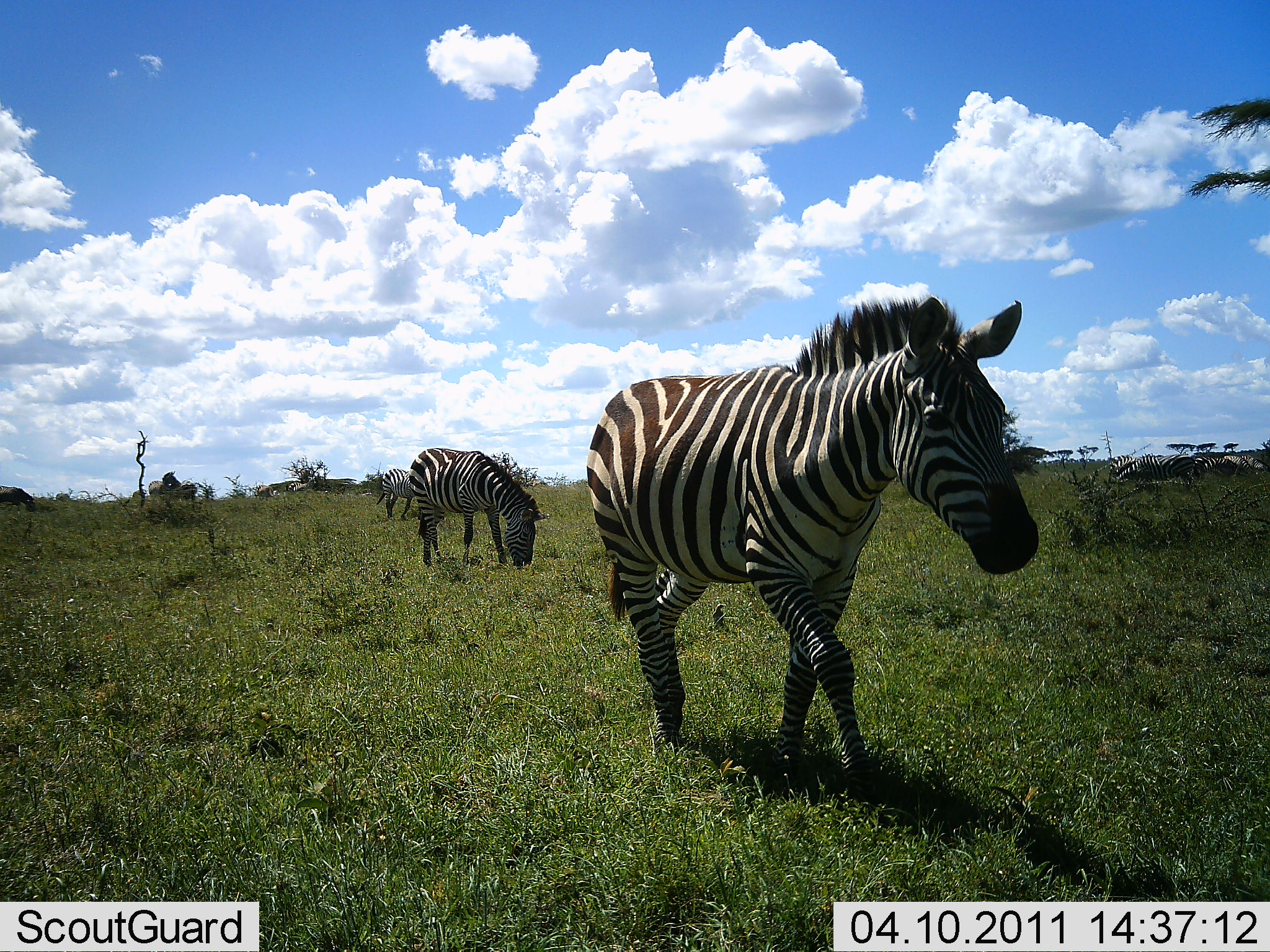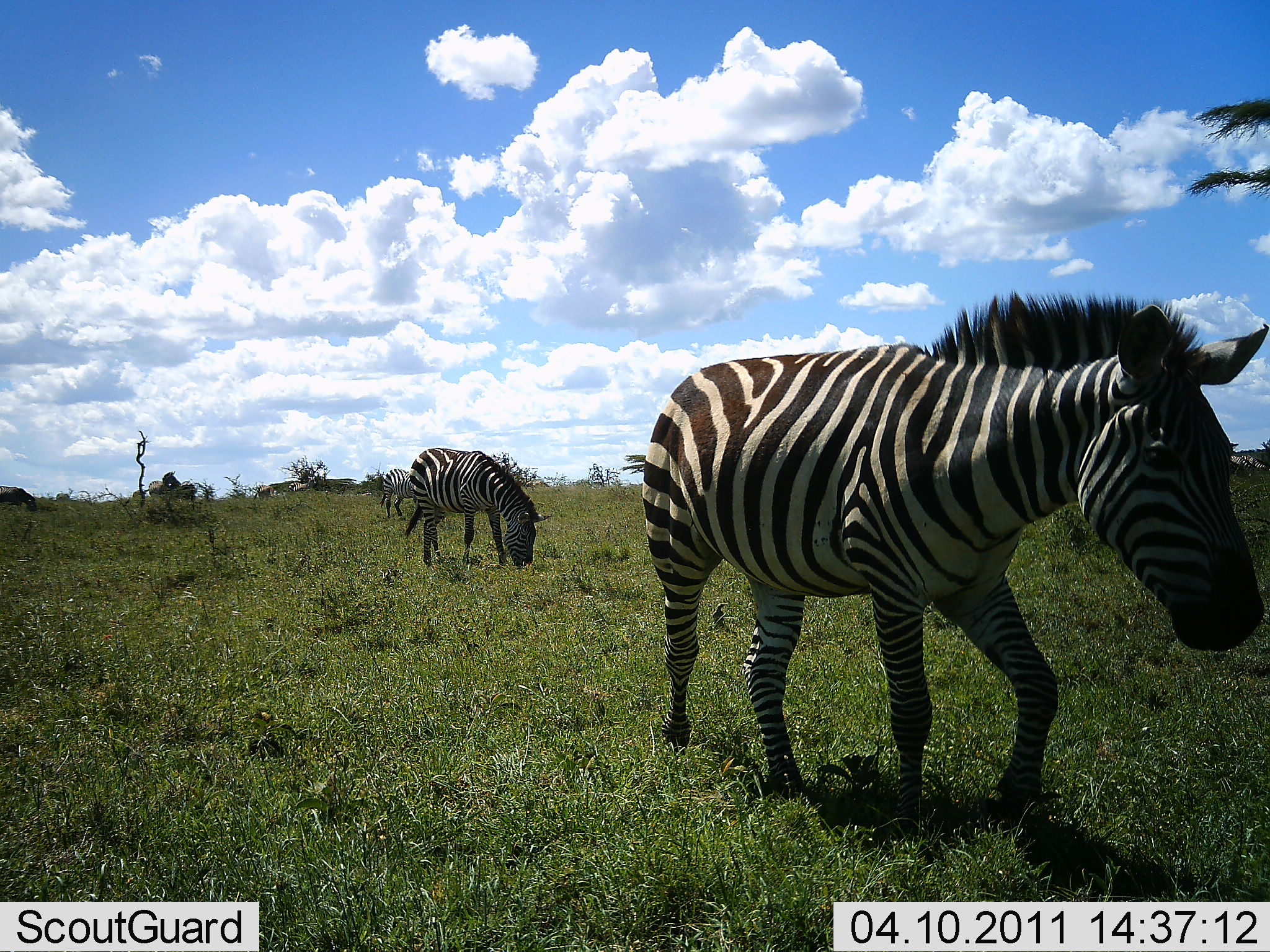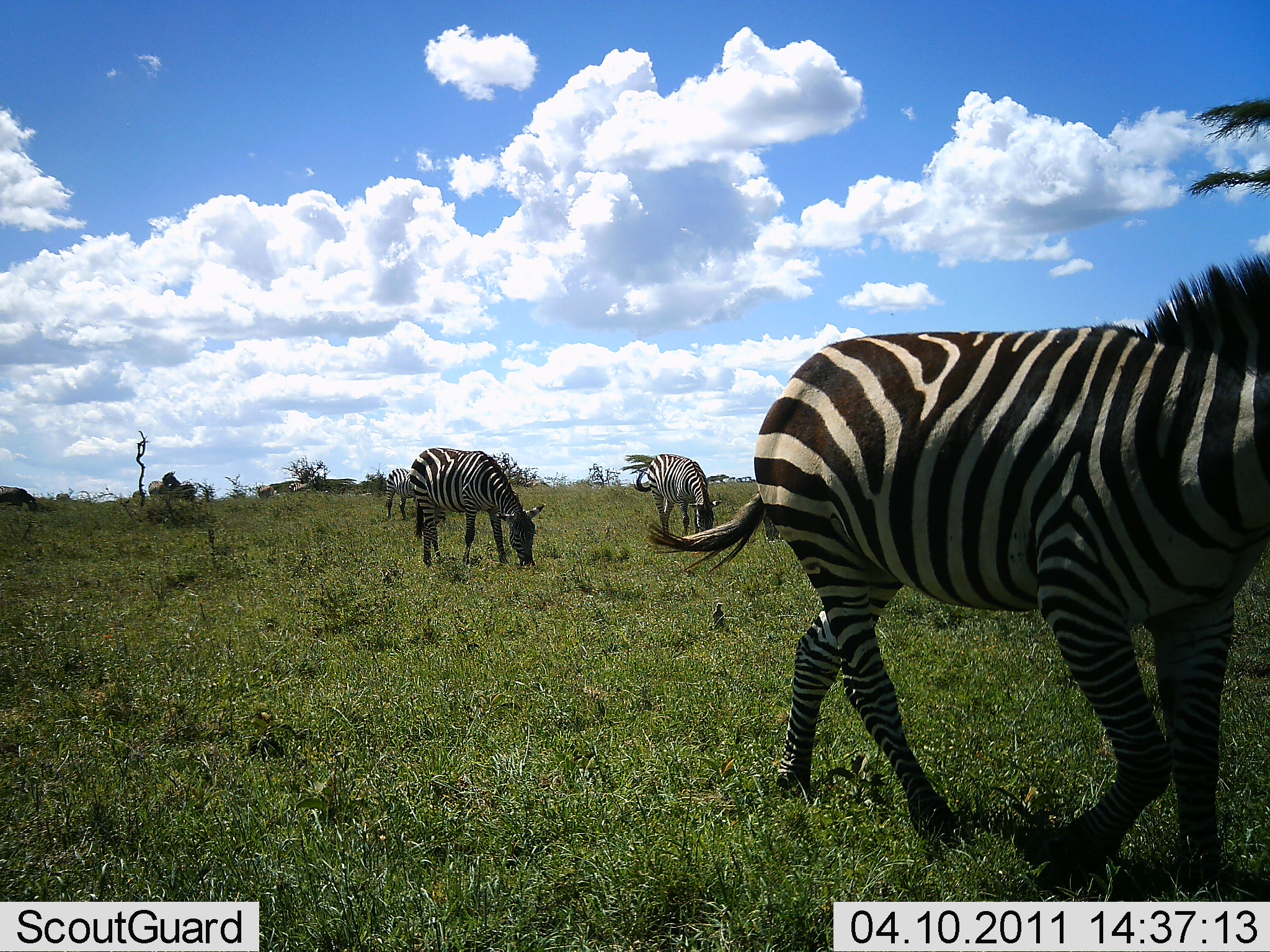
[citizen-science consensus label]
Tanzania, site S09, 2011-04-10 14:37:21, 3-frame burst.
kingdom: Animalia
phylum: Chordata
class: Mammalia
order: Perissodactyla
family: Equidae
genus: Equus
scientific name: Equus quagga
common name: plains zebra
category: zebra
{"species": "zebra (plains zebra) (Equus quagga)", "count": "4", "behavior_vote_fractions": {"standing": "25%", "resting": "0%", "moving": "88%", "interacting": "0%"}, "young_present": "0%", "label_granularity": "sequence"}